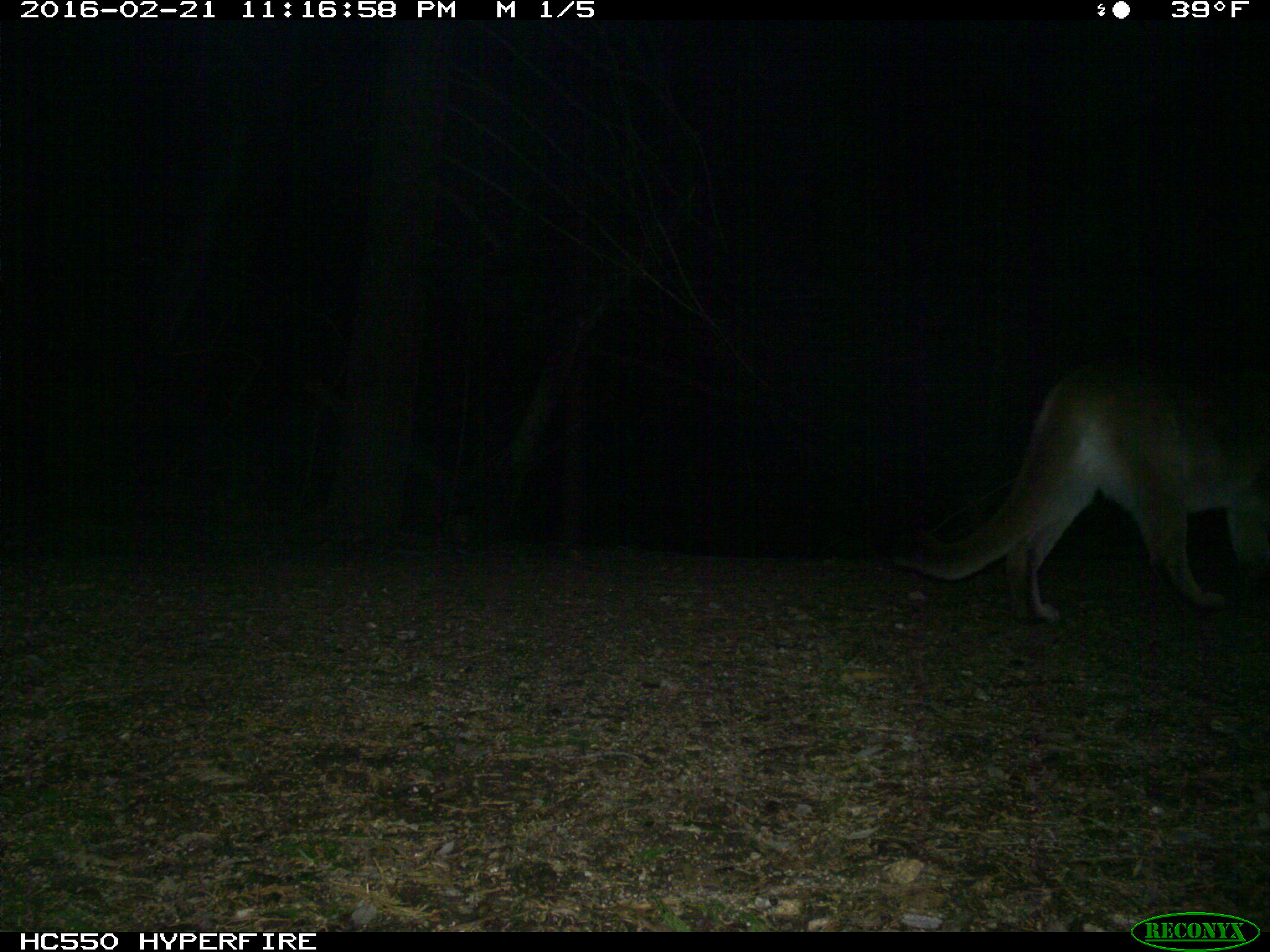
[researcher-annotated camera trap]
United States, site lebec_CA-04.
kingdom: Animalia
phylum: Chordata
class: Mammalia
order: Carnivora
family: Felidae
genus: Puma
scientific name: Puma concolor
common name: mountain lion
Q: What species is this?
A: Puma concolor (mountain lion).